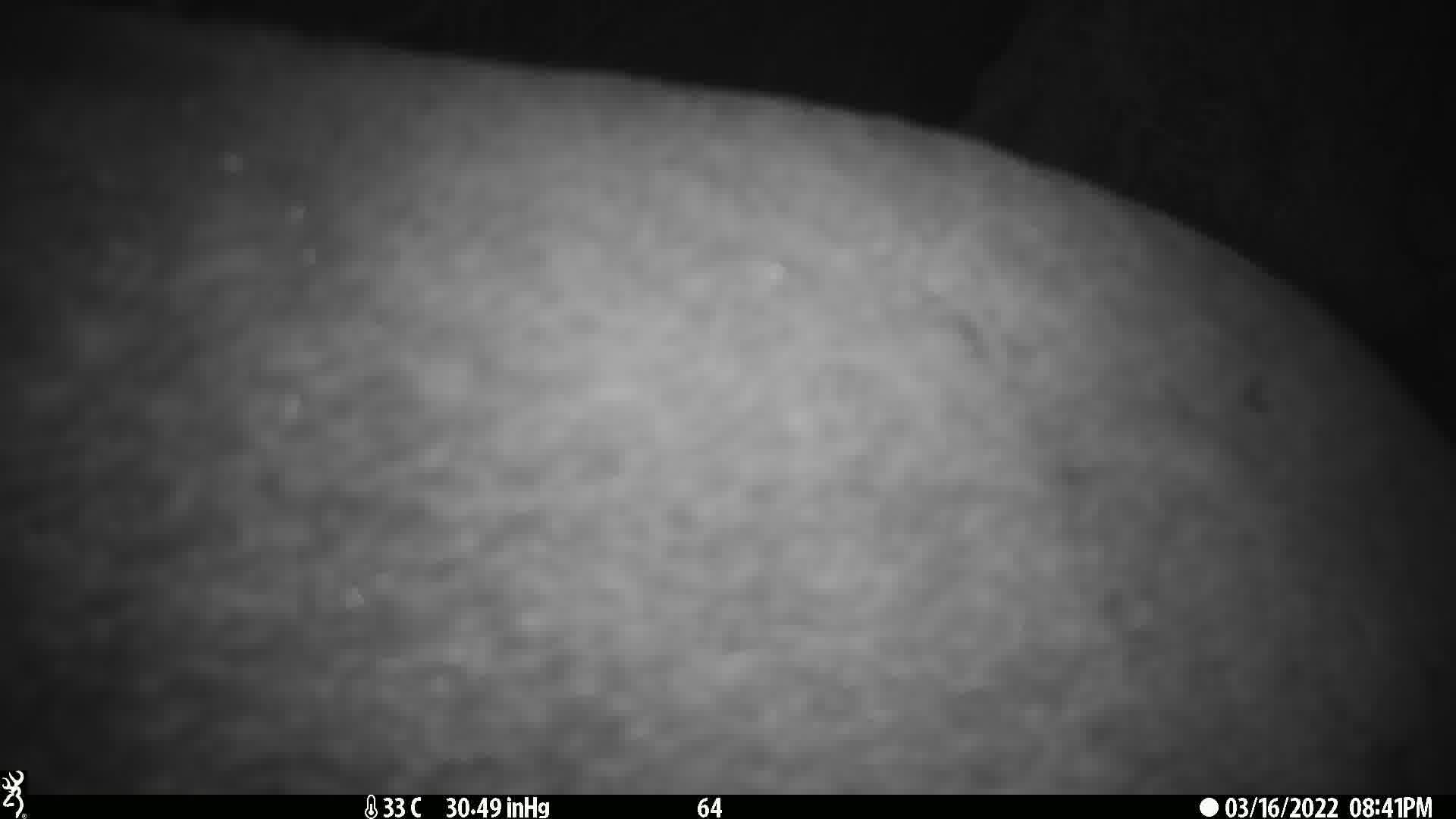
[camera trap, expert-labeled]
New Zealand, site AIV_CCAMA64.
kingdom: Animalia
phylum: Chordata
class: Mammalia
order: Carnivora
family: Otariidae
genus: Phocarctos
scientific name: Phocarctos hookeri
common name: new zealand sea lion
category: sealion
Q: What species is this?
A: Sealion (new zealand sea lion) (Phocarctos hookeri).